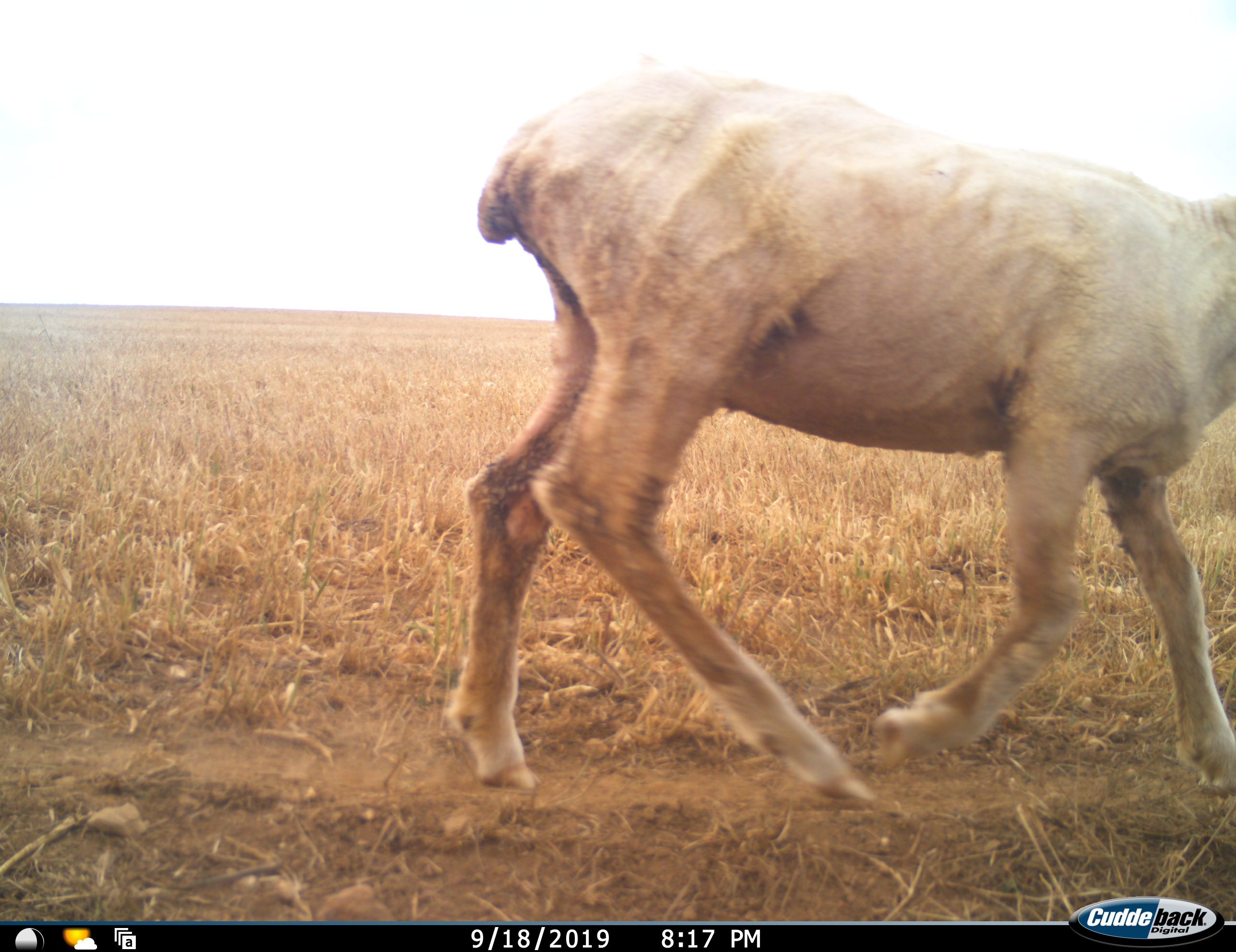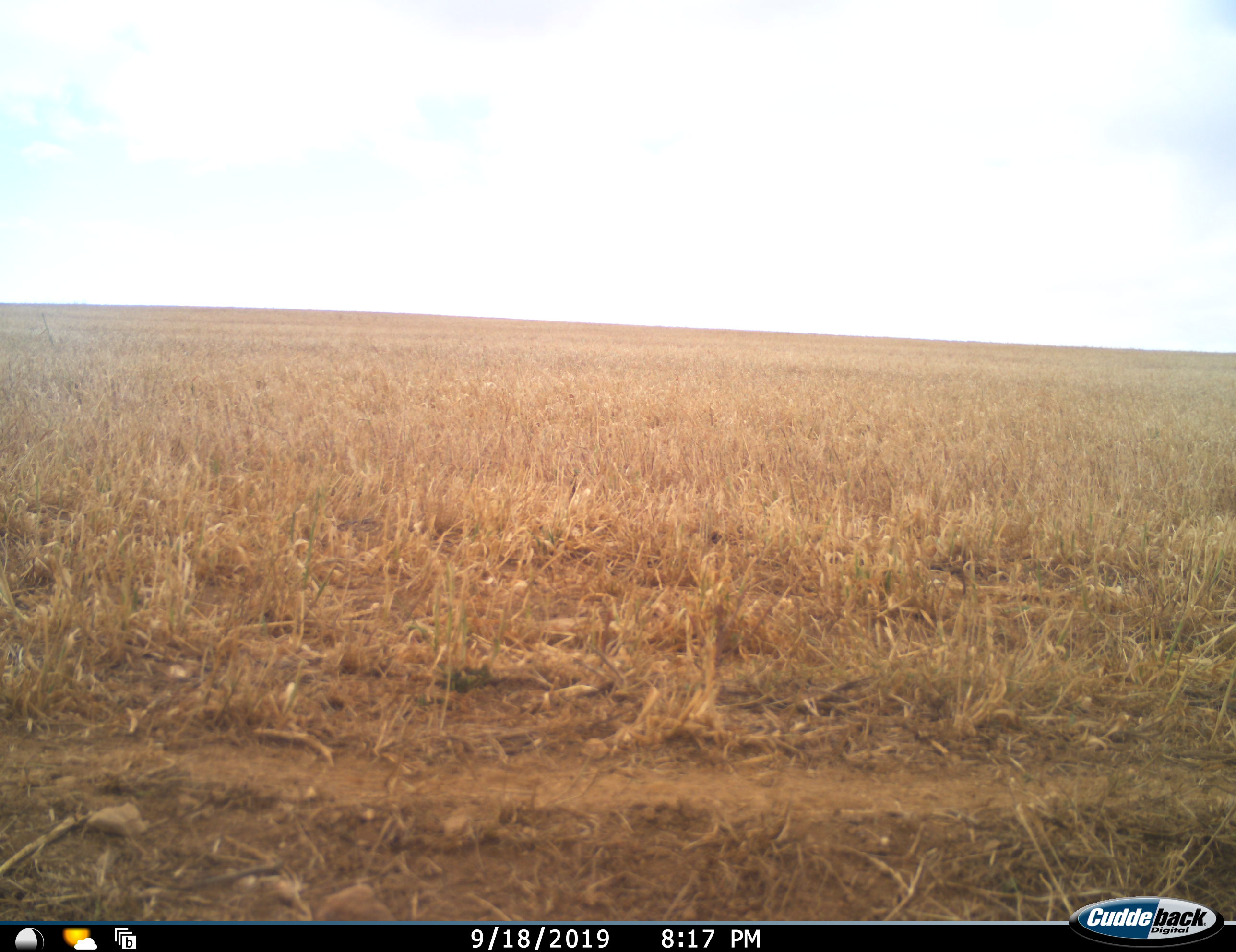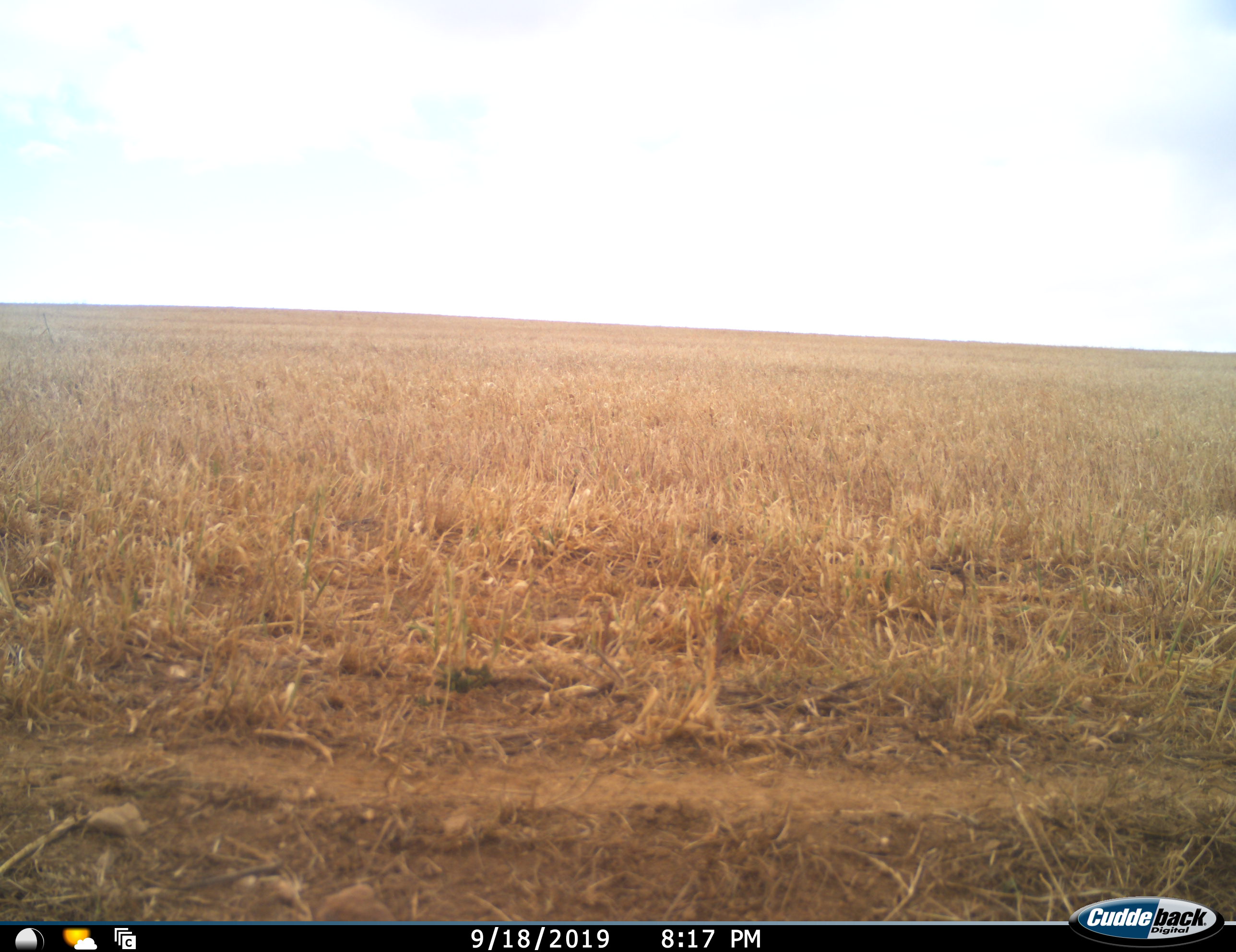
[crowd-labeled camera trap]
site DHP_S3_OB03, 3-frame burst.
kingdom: Animalia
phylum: Chordata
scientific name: Vertebrata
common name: domestic animal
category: domesticanimal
Domesticanimal (domestic animal) (Vertebrata), count 1. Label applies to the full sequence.